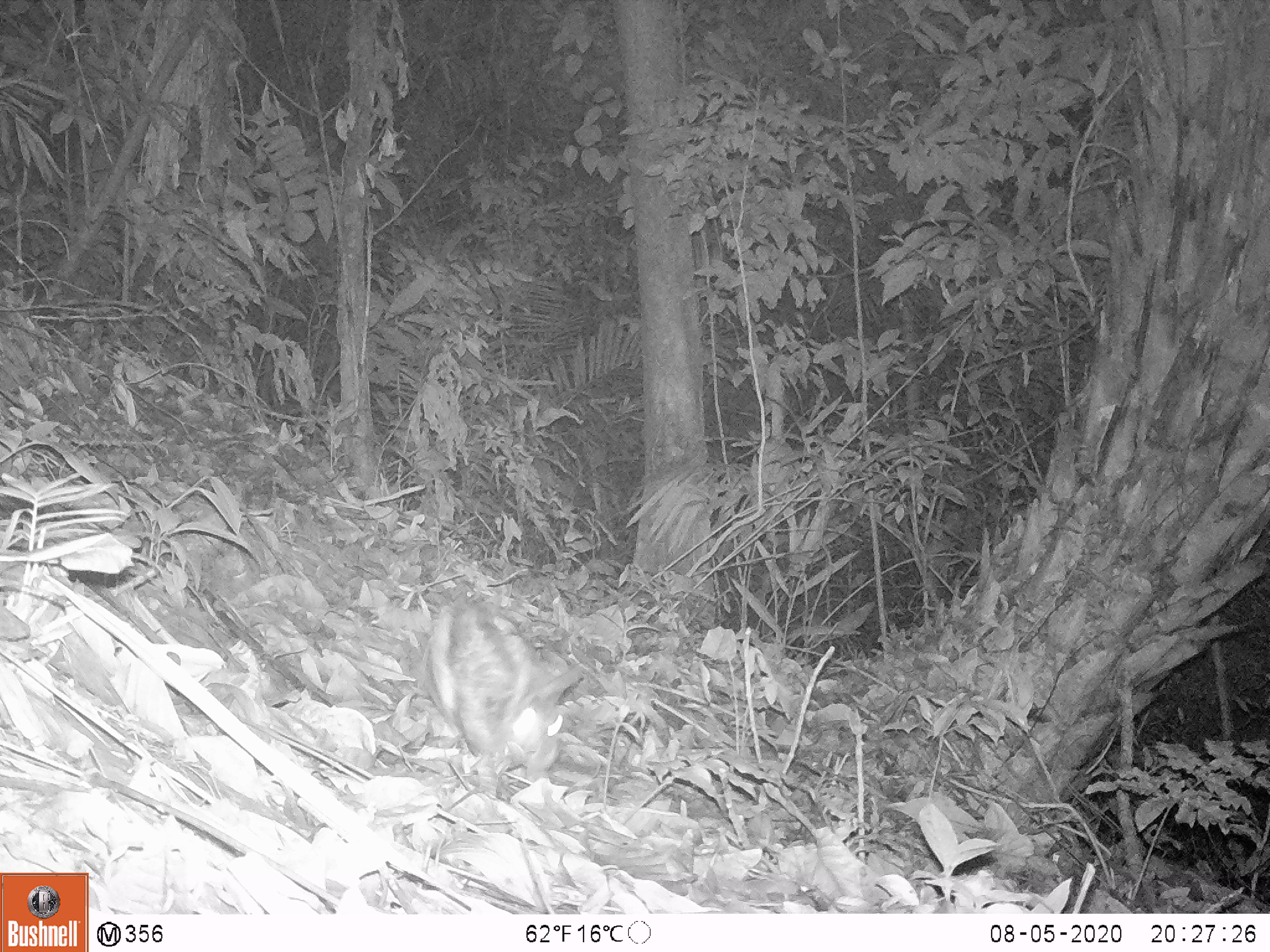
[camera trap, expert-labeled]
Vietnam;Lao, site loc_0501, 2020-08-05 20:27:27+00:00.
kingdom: Animalia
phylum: Chordata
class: Mammalia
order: Lagomorpha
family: Leporidae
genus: Nesolagus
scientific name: Nesolagus timminsi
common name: annamite striped rabbit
Annamite striped rabbit (Nesolagus timminsi). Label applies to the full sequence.